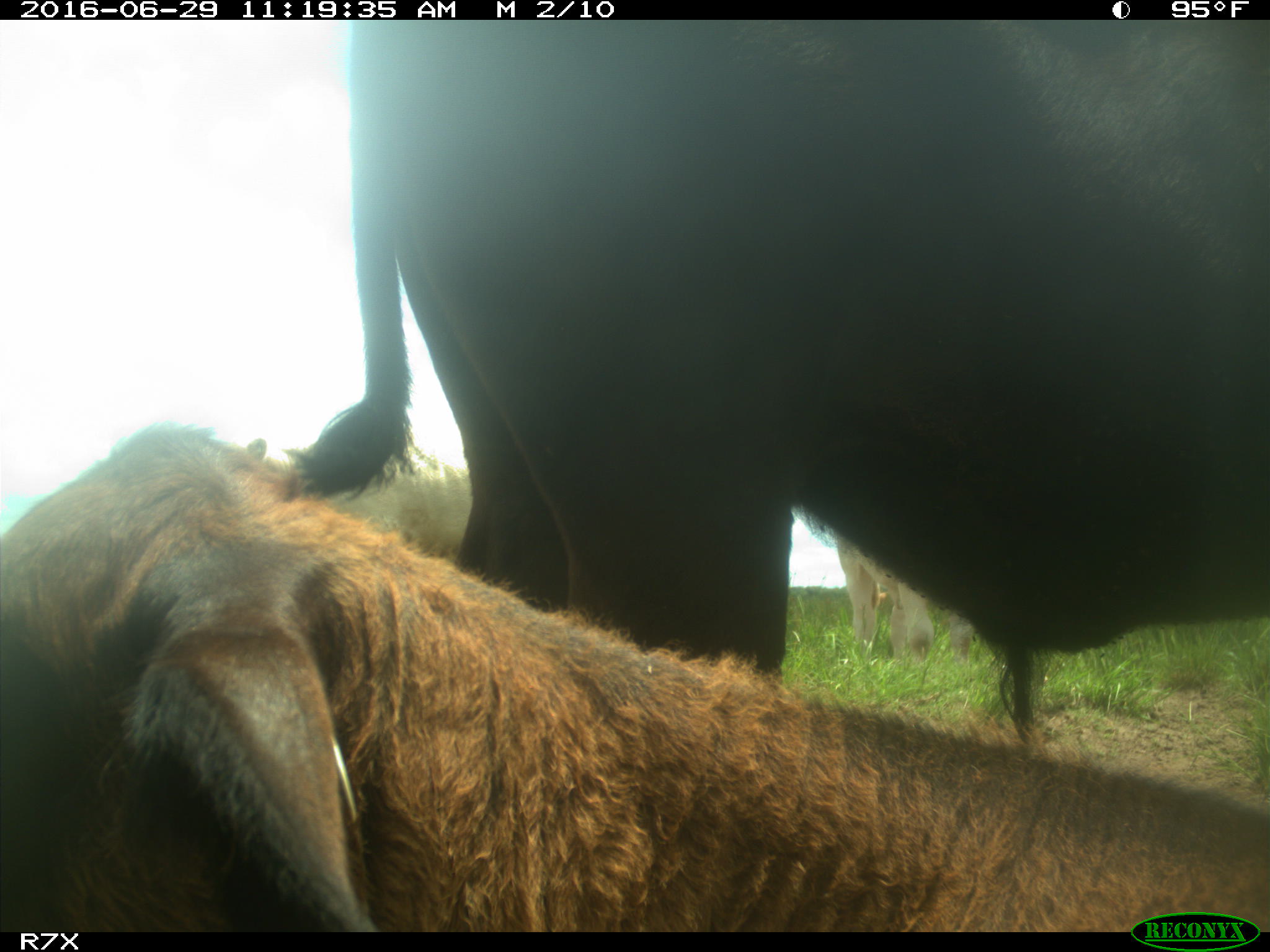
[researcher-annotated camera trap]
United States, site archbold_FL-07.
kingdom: Animalia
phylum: Chordata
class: Mammalia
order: Artiodactyla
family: Bovidae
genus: Bos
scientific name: Bos taurus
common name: domestic cow